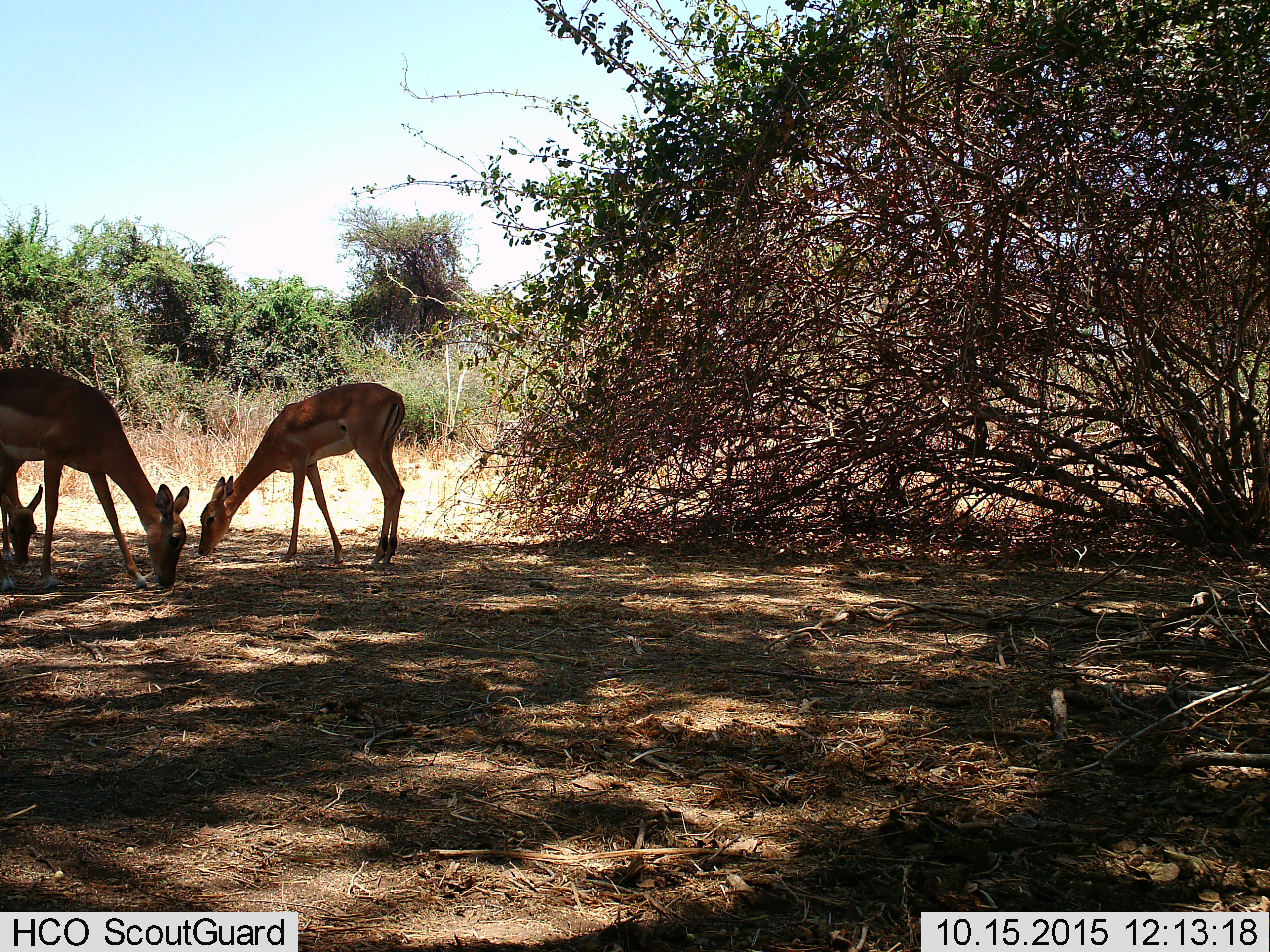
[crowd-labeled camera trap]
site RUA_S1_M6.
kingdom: Animalia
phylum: Chordata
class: Mammalia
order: Artiodactyla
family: Bovidae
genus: Aepyceros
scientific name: Aepyceros melampus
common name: impala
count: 3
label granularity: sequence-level